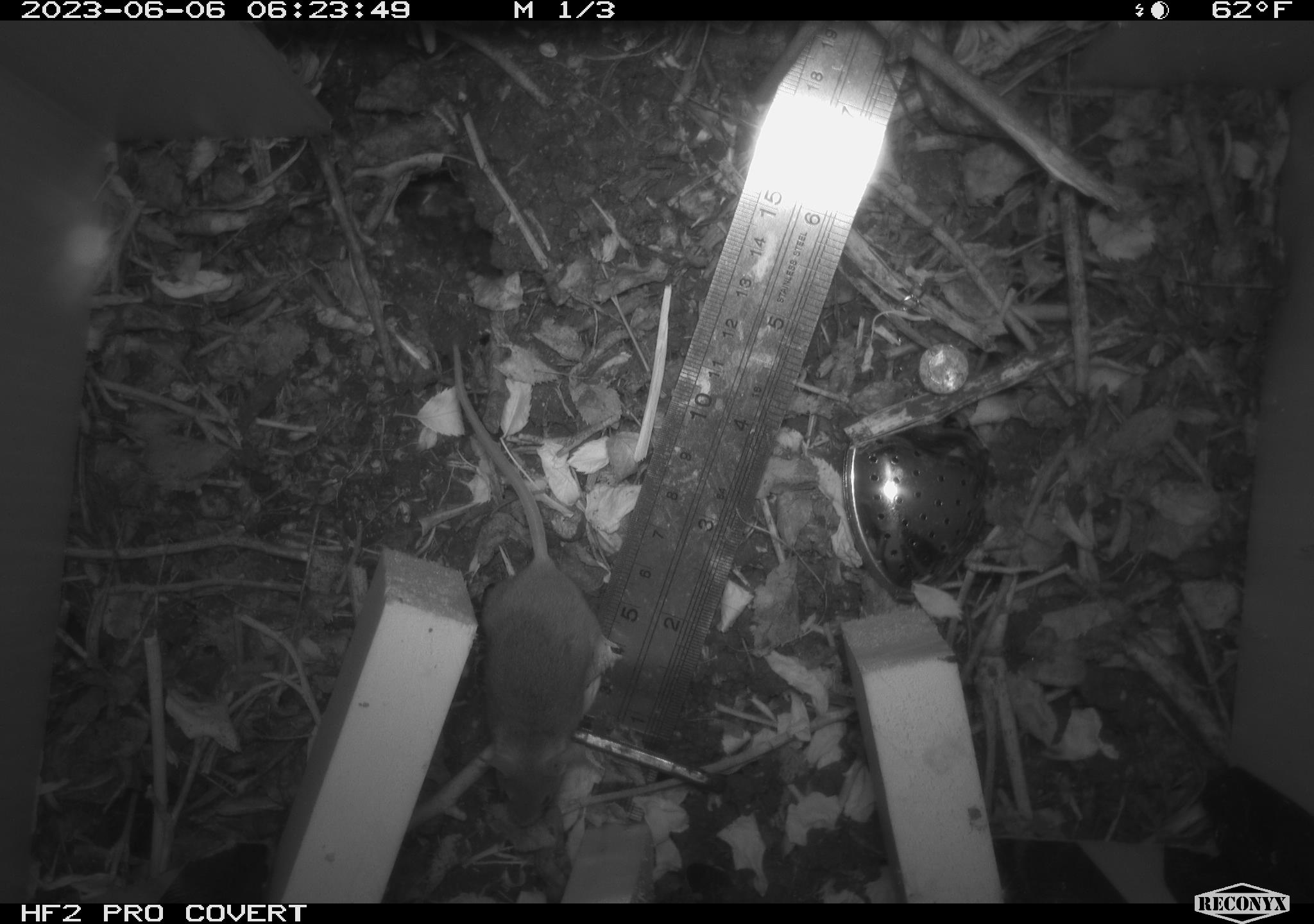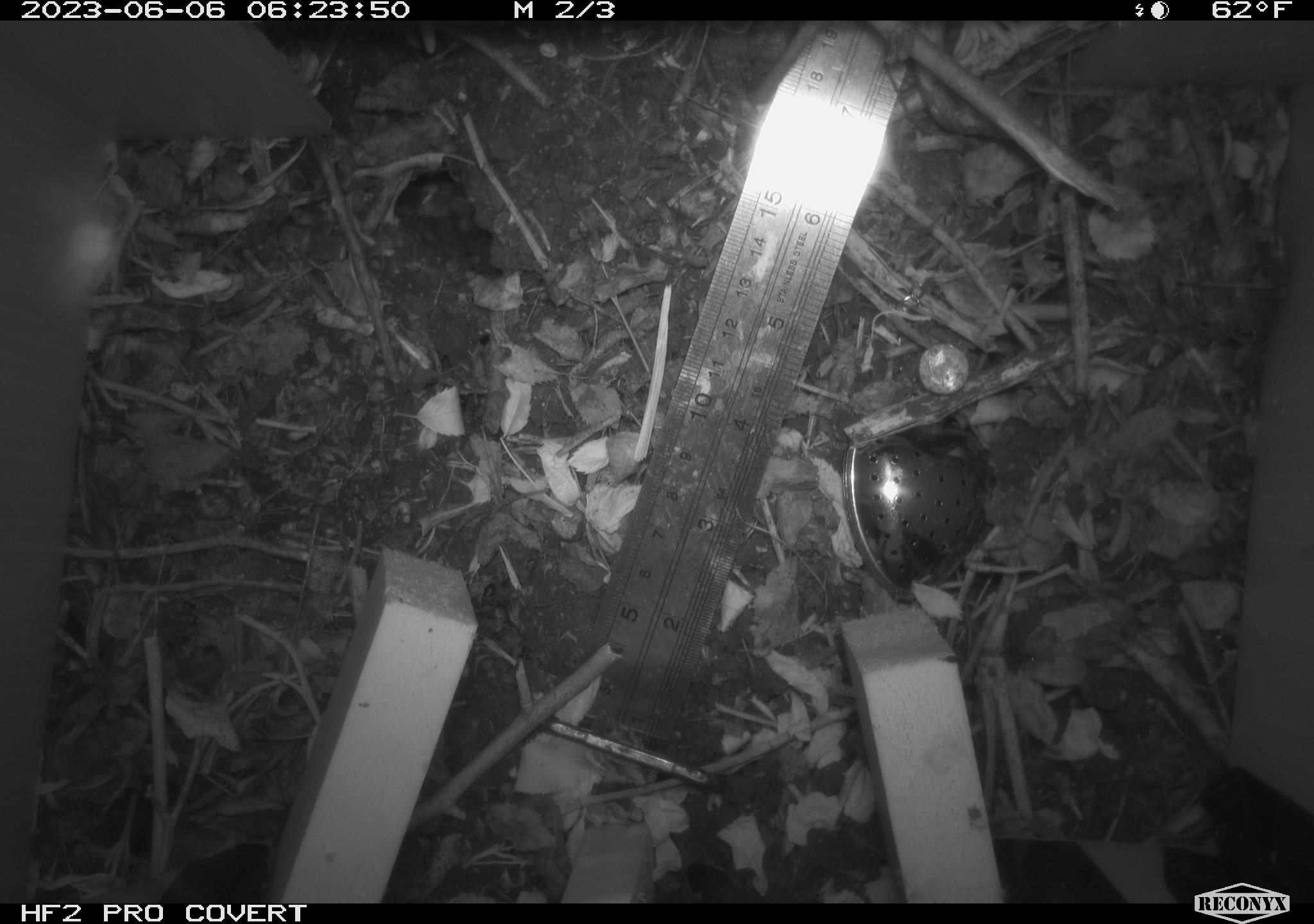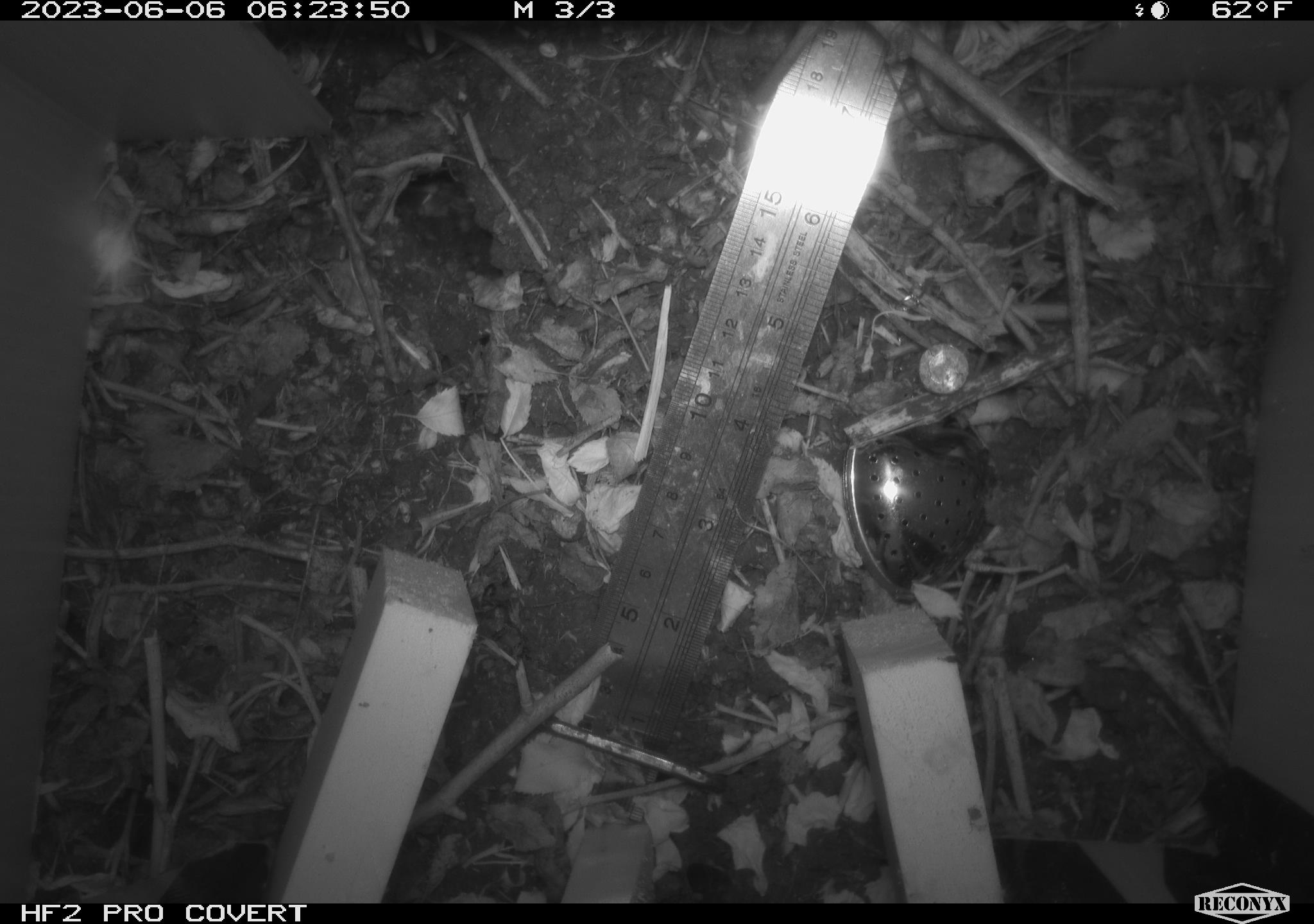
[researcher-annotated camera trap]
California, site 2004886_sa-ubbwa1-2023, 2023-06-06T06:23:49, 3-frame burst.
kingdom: Animalia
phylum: Chordata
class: Mammalia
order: Rodentia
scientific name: Rodentia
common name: rodent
Rodent (Rodentia).